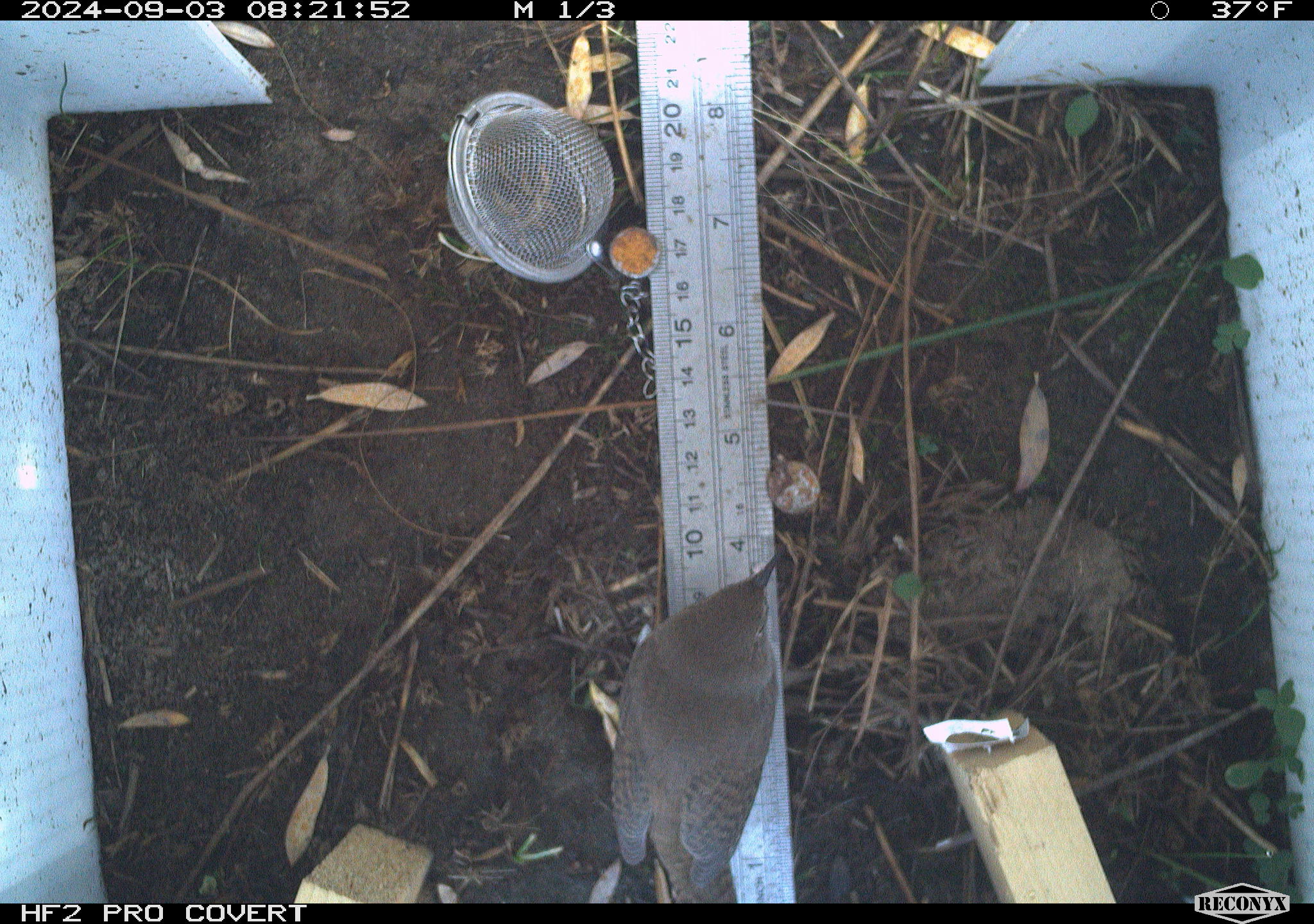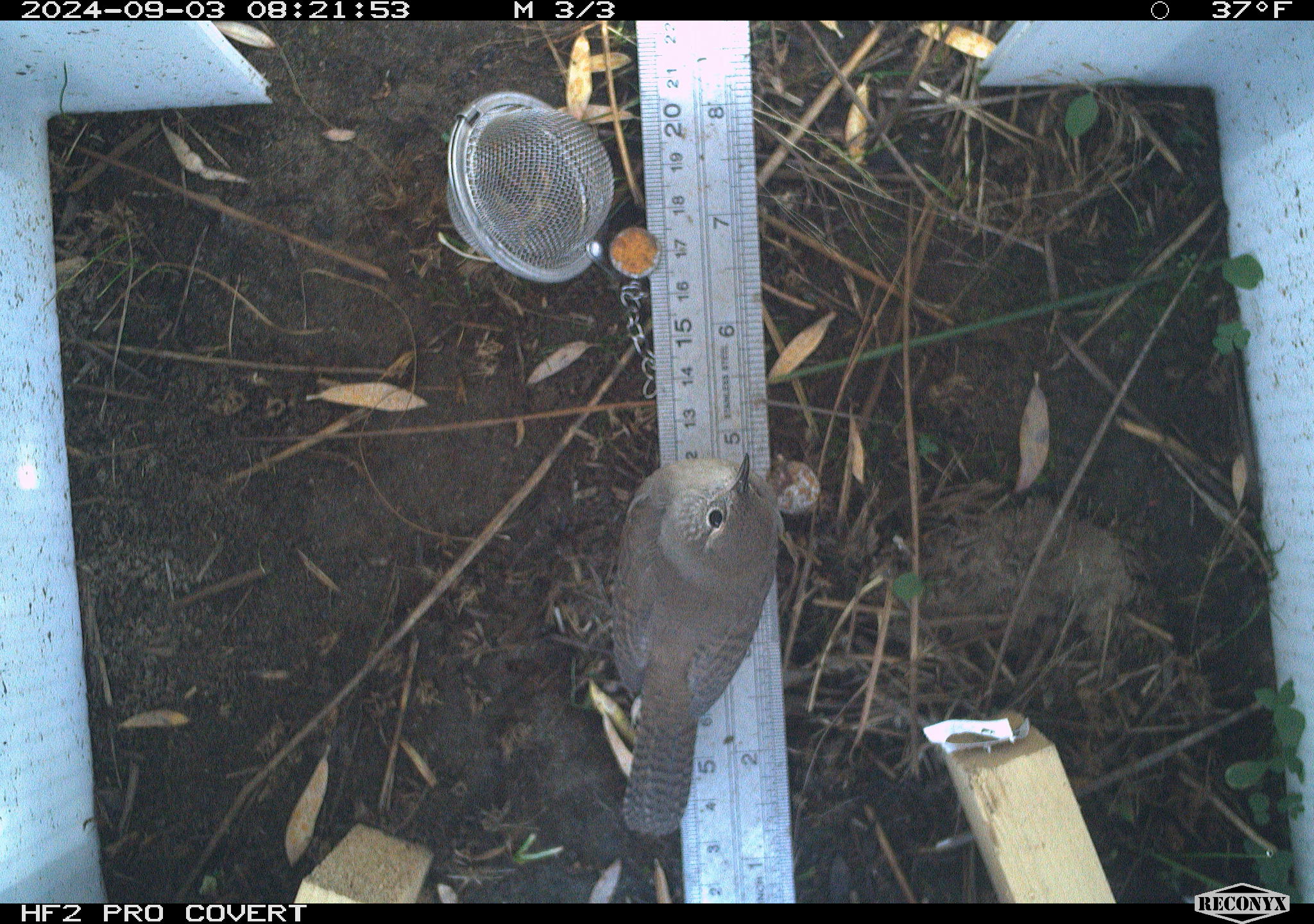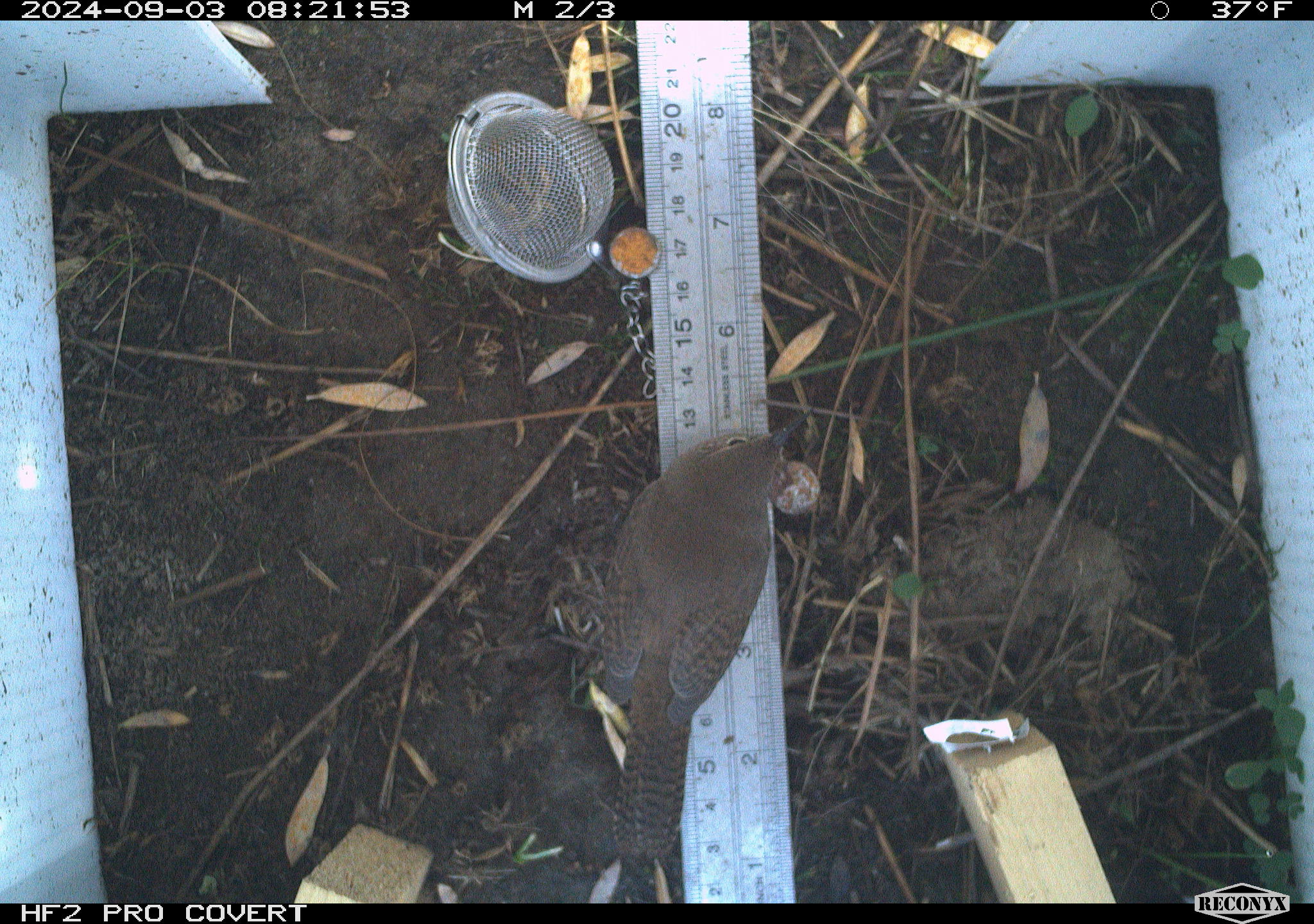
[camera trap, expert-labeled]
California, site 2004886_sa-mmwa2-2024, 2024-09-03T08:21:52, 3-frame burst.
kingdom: Animalia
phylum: Chordata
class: Aves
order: Passeriformes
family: Troglodytidae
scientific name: Troglodytidae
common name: wren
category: troglodytidae family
Troglodytidae family (wren) (Troglodytidae).